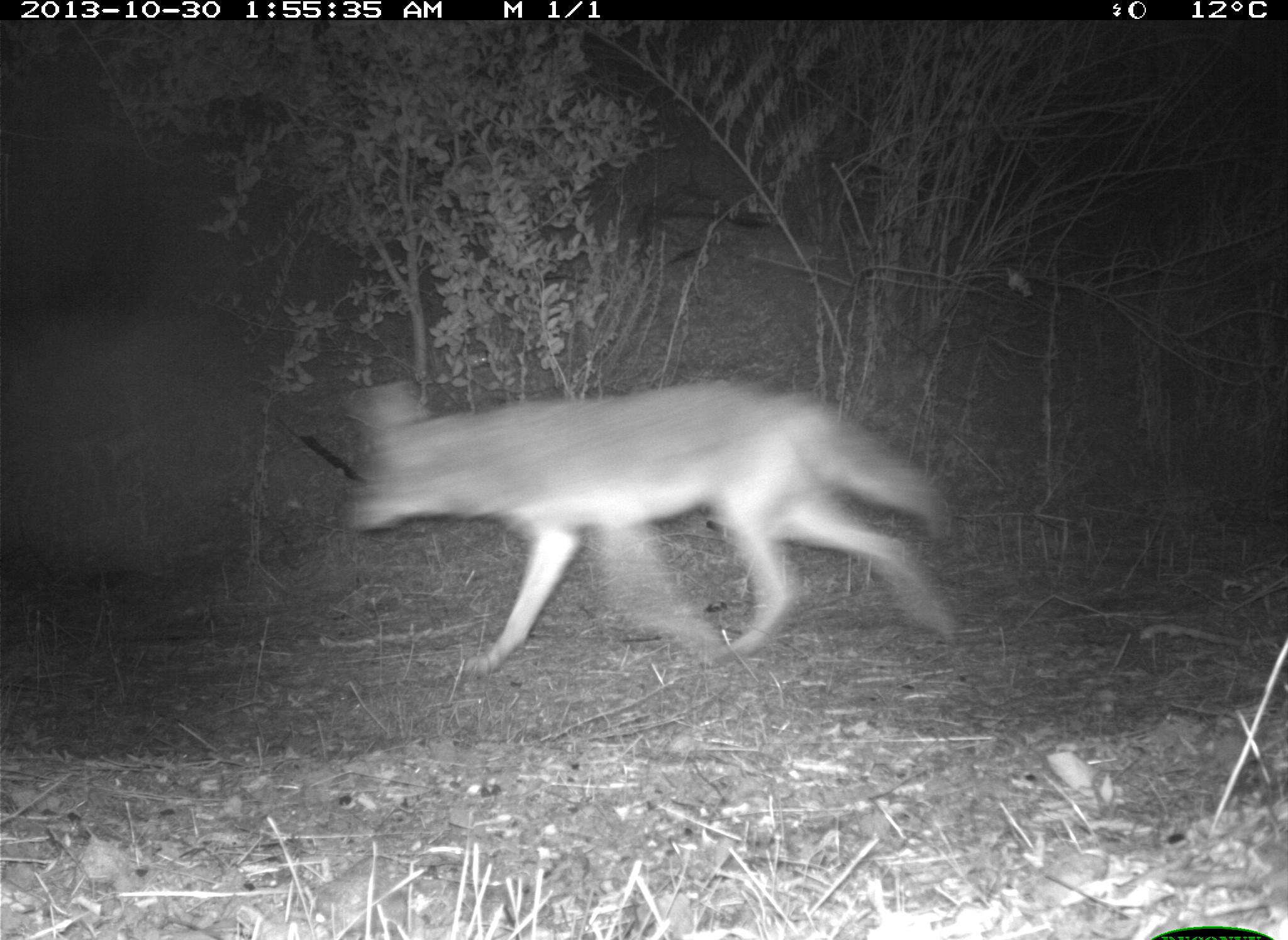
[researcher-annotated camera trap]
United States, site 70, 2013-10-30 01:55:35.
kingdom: Animalia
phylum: Chordata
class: Mammalia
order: Carnivora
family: Canidae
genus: Canis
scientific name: Canis latrans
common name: coyote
Coyote (Canis latrans).